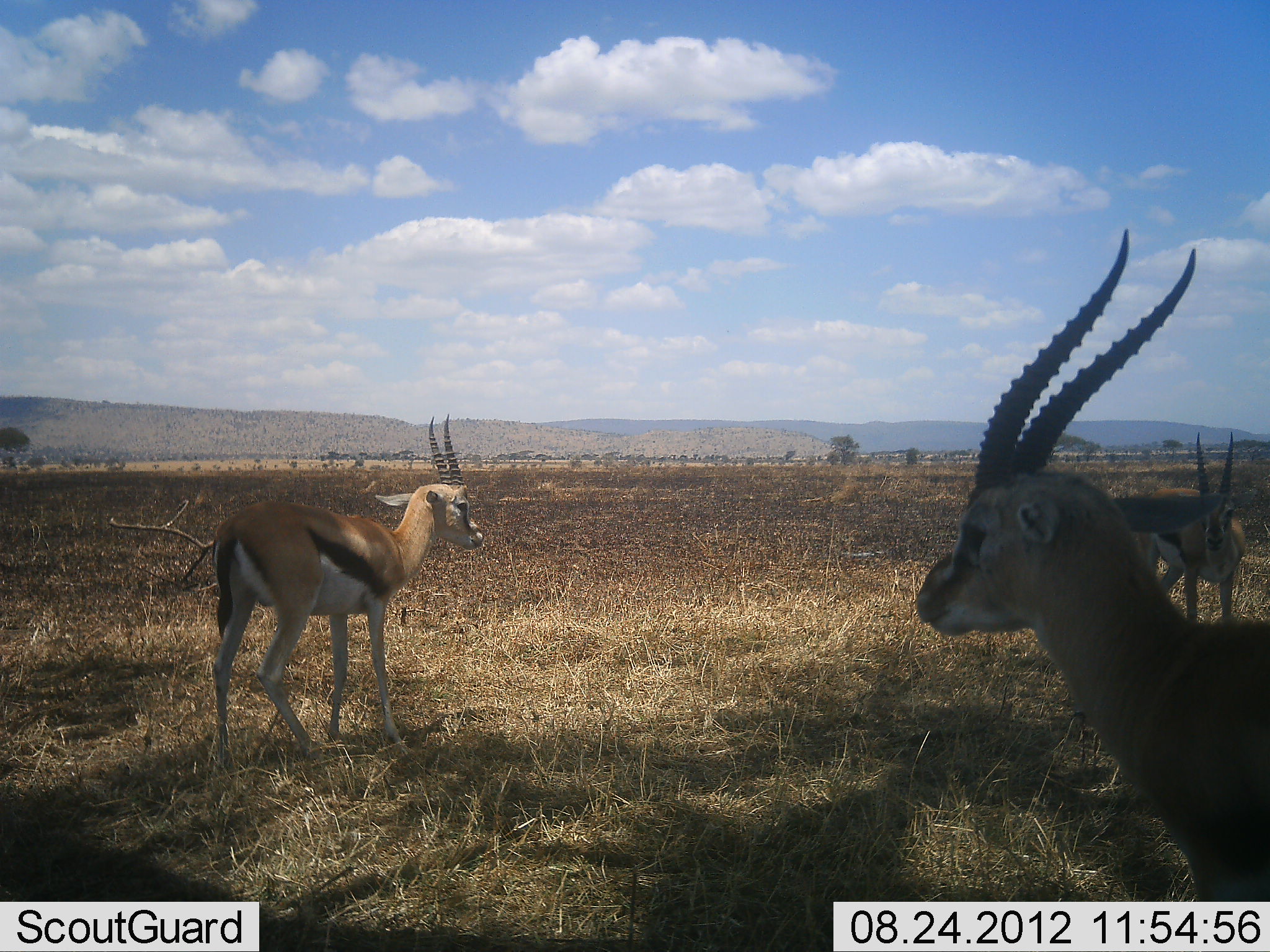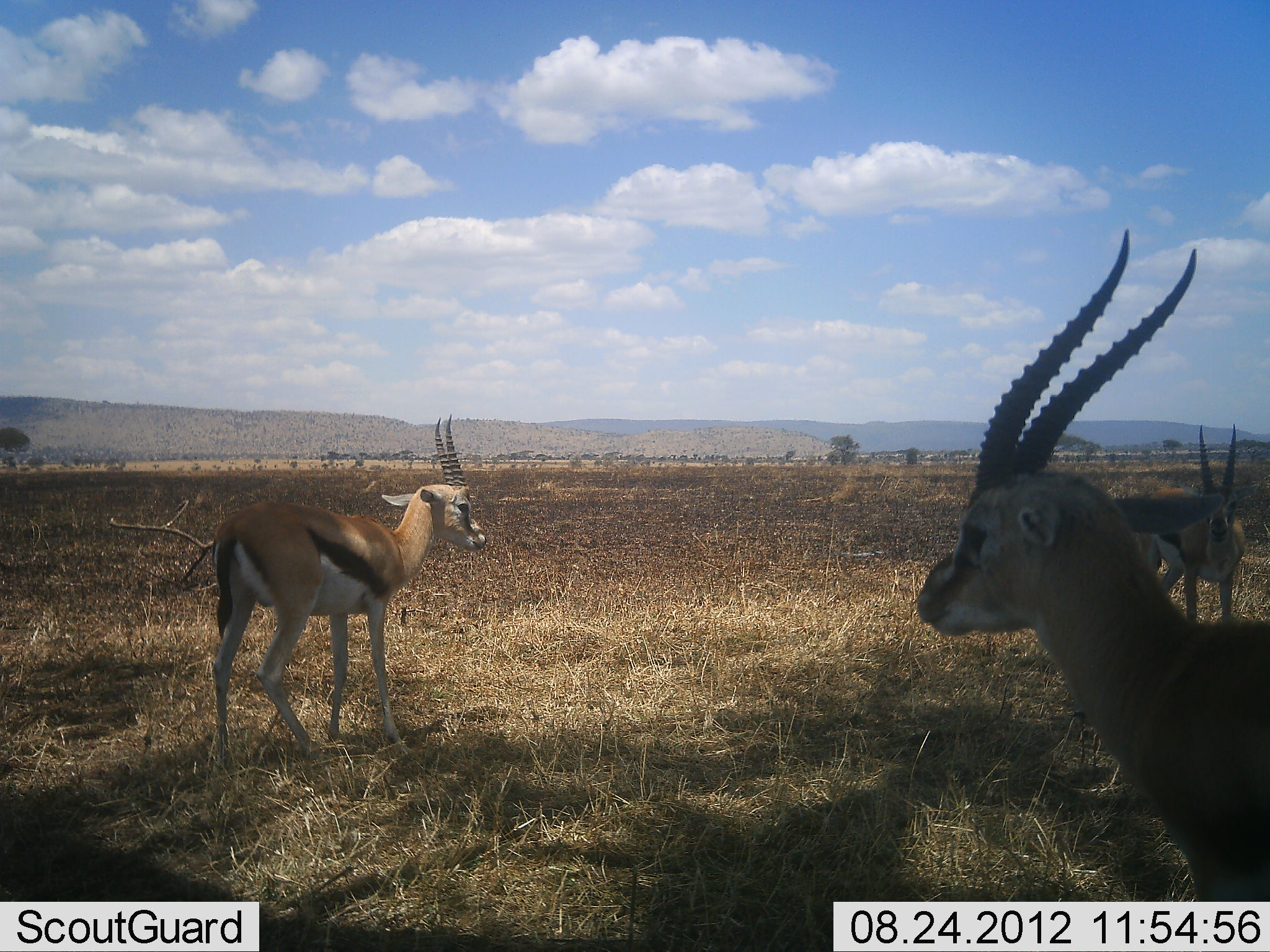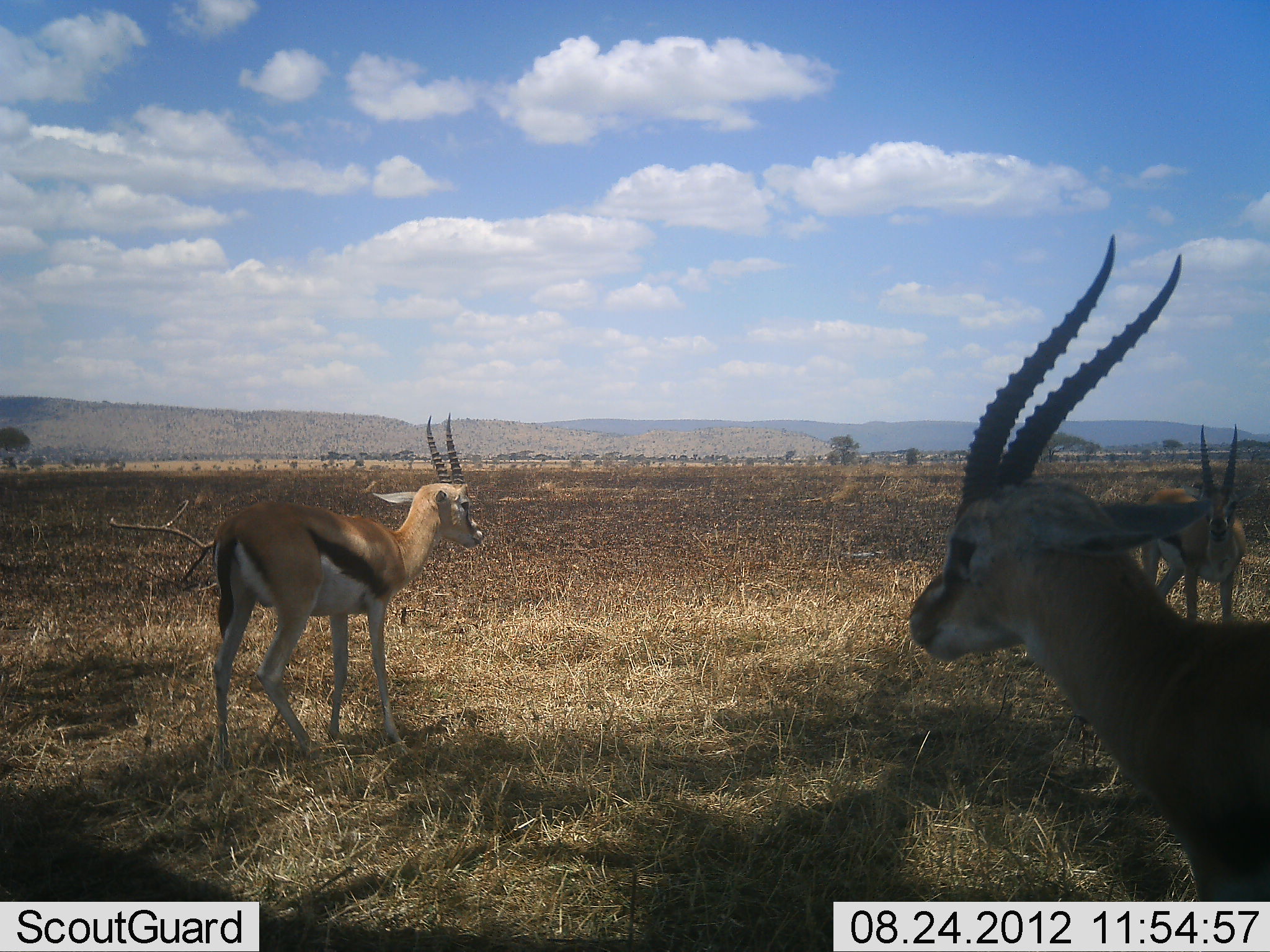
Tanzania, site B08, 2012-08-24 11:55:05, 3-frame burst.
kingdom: Animalia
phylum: Chordata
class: Mammalia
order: Artiodactyla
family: Bovidae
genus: Eudorcas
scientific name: Eudorcas thomsonii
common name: thomson's gazelle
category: gazellethomsons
Gazellethomsons (thomson's gazelle) (Eudorcas thomsonii), count 3. Behavior (volunteer vote fractions): standing 100%, resting 0%, moving 0%, interacting 0%. Young present (vote fraction): 0%. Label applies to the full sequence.